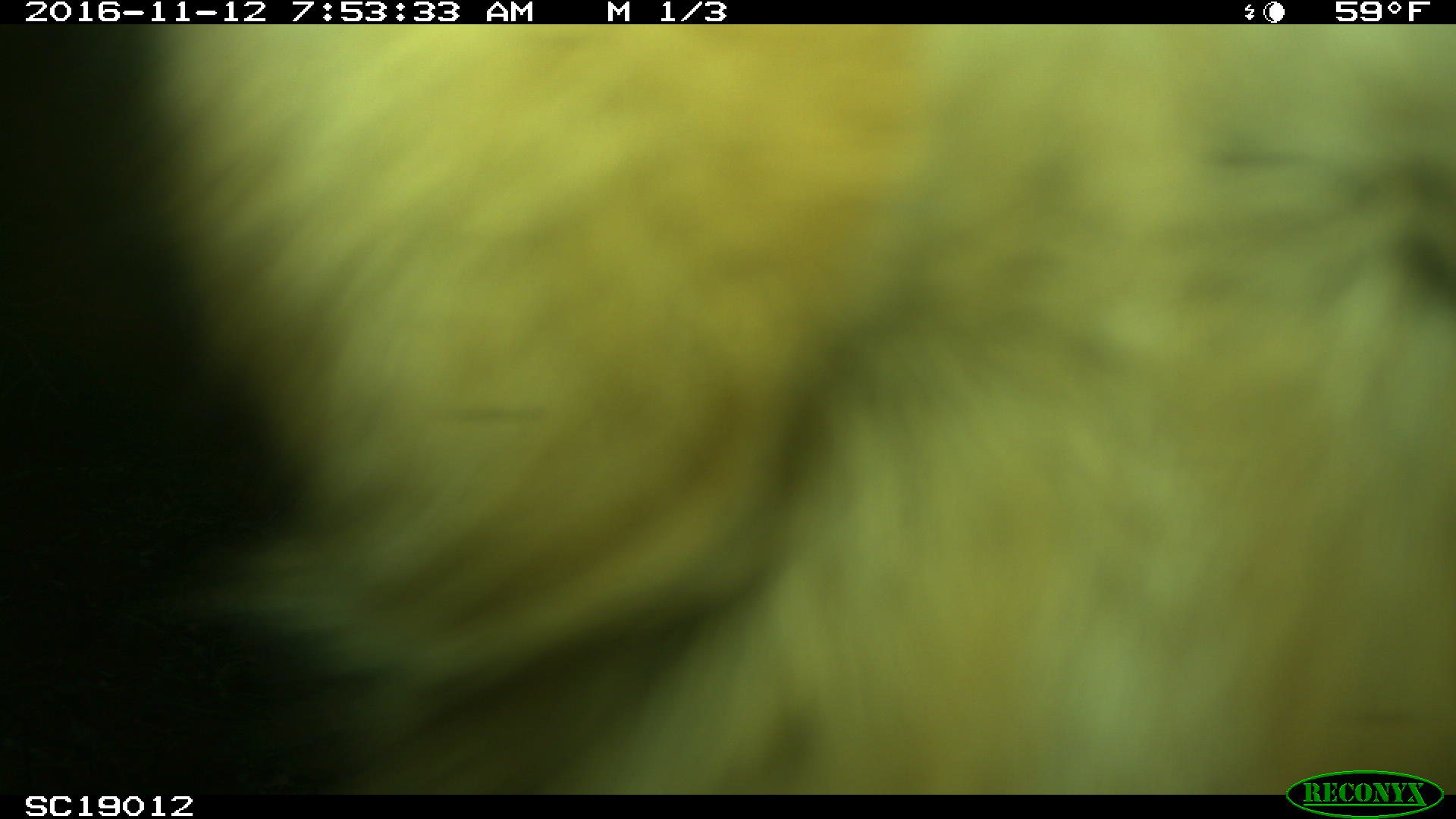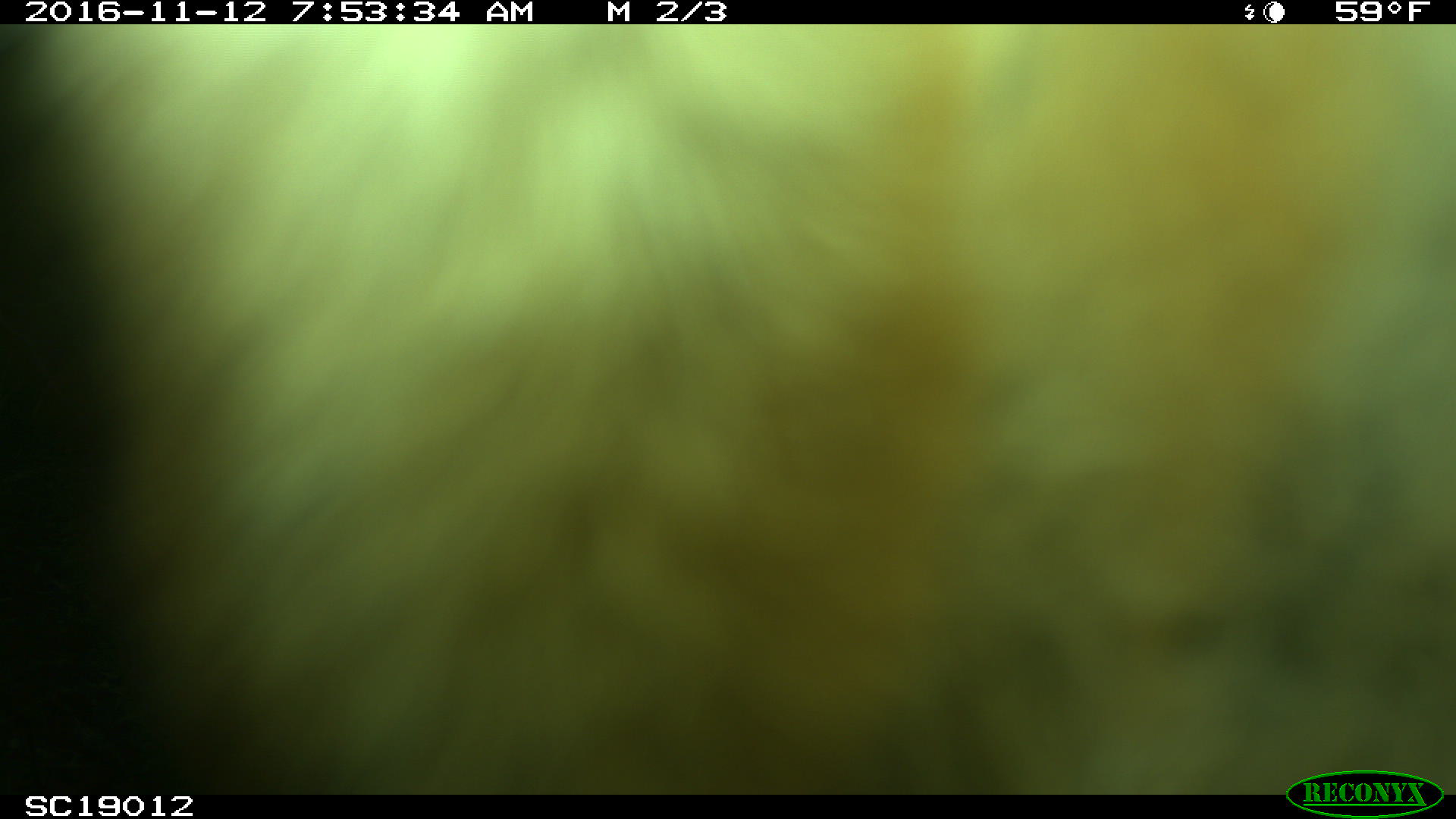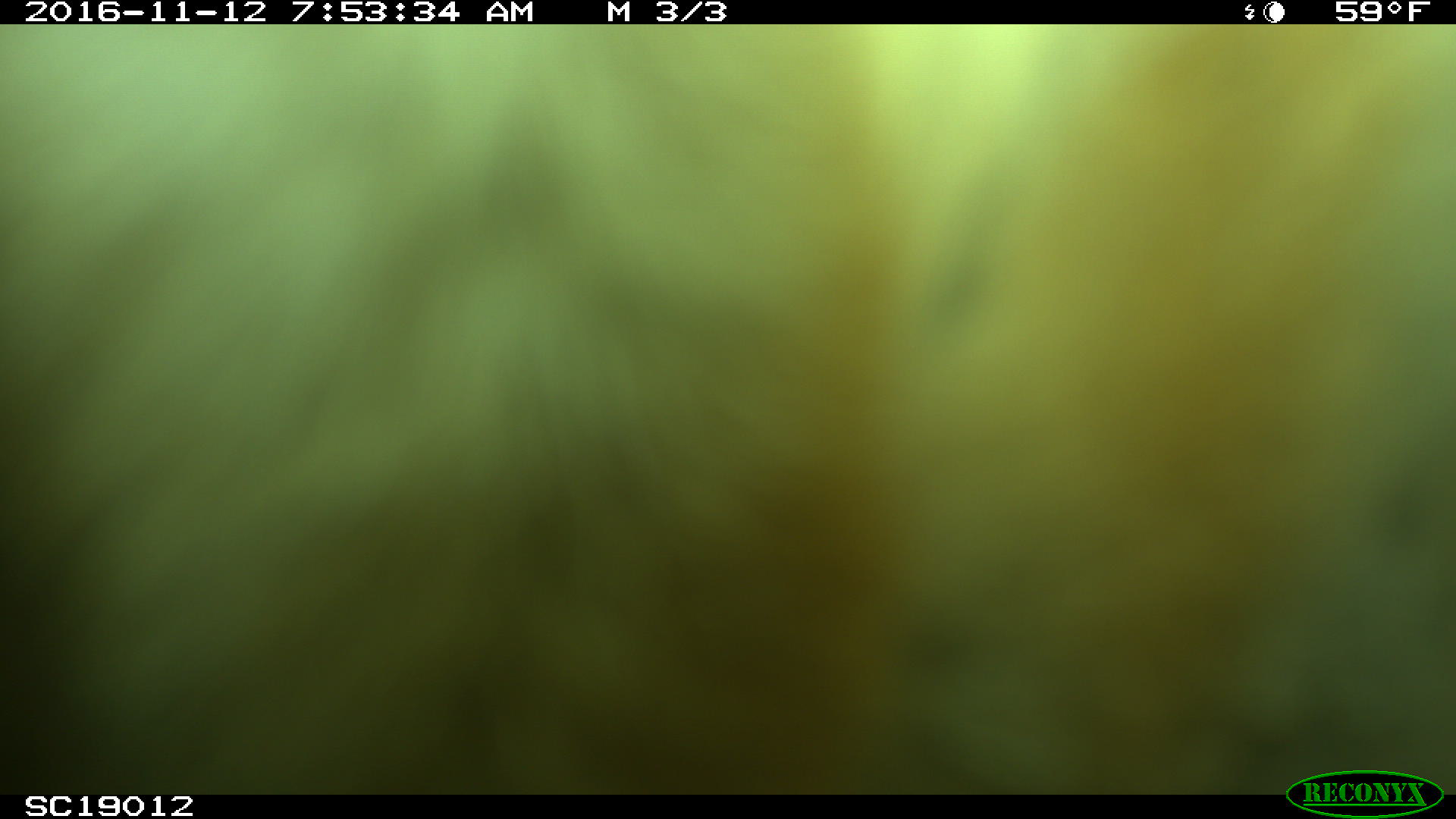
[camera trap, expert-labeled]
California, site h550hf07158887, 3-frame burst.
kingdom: Animalia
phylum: Chordata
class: Mammalia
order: Carnivora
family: Canidae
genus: Urocyon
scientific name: Urocyon littoralis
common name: island fox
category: fox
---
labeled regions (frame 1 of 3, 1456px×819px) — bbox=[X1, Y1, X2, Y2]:
fox: bbox=[0, 23, 1452, 792]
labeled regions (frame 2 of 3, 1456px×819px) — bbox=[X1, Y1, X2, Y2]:
fox: bbox=[0, 24, 1455, 795]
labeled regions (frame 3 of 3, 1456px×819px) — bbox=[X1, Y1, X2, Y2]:
fox: bbox=[0, 24, 1455, 794]